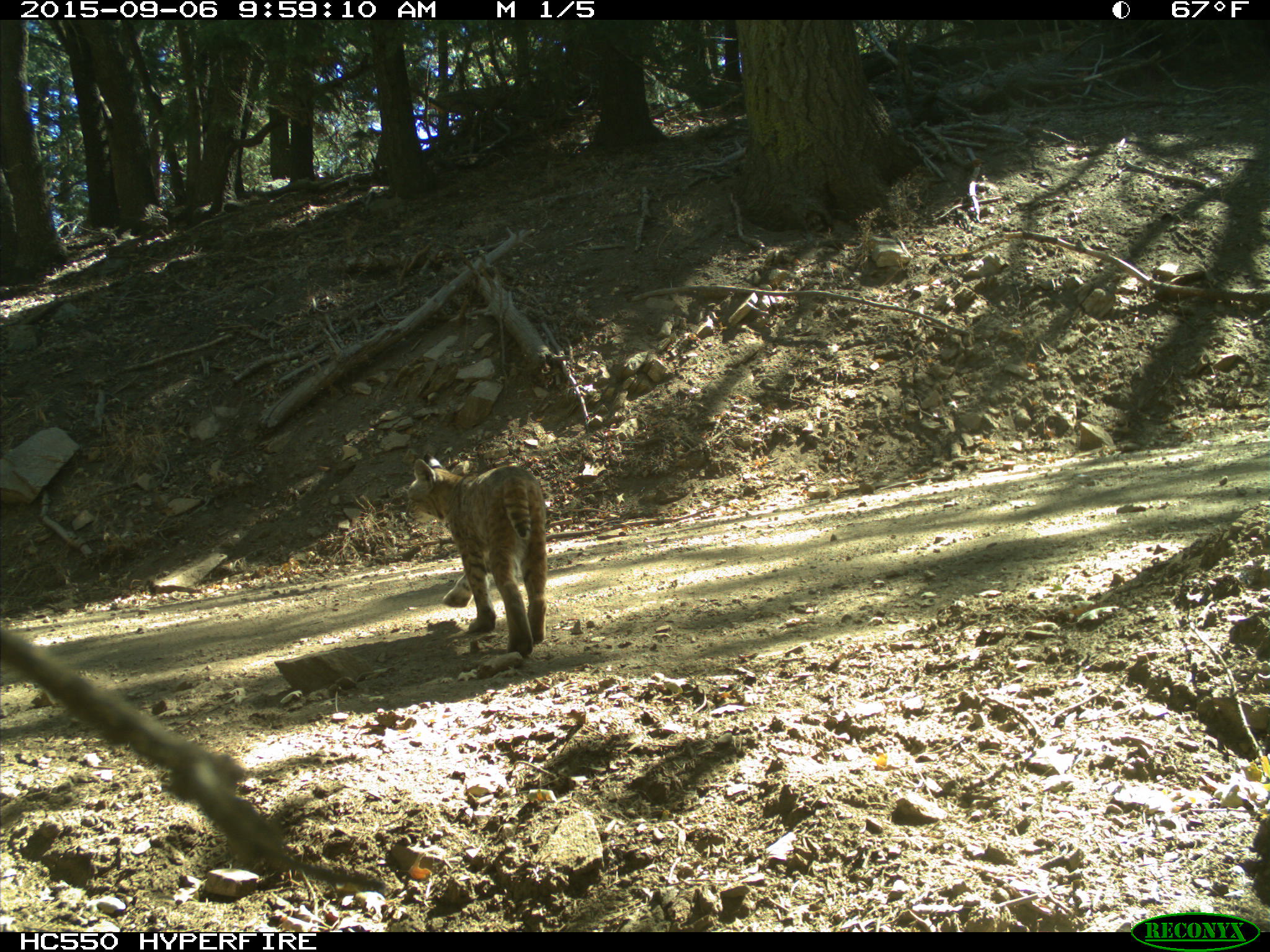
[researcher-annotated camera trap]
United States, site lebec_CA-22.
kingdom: Animalia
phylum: Chordata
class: Mammalia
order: Carnivora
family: Felidae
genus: Lynx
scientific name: Lynx rufus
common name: bobcat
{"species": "Lynx rufus (bobcat)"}